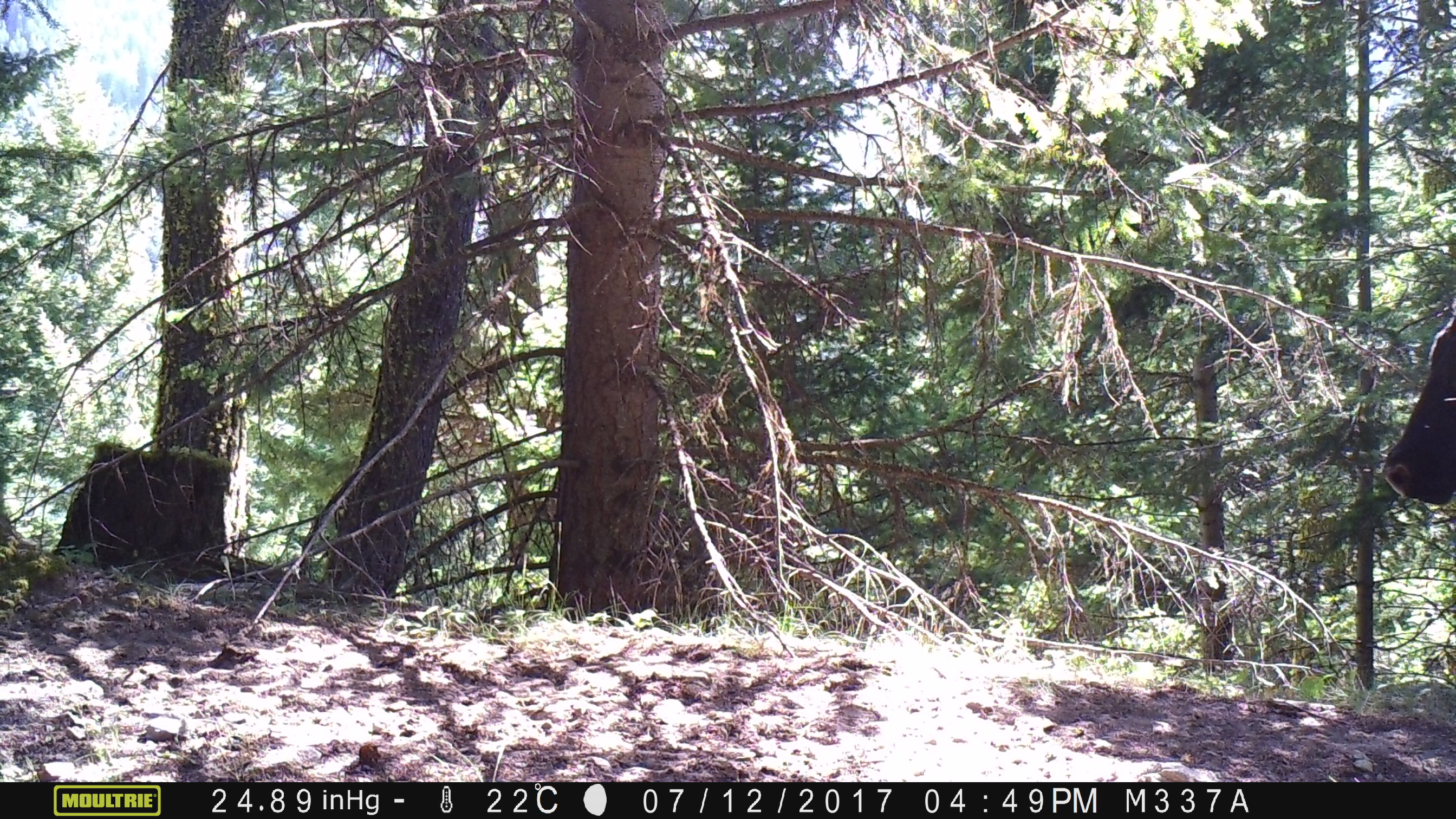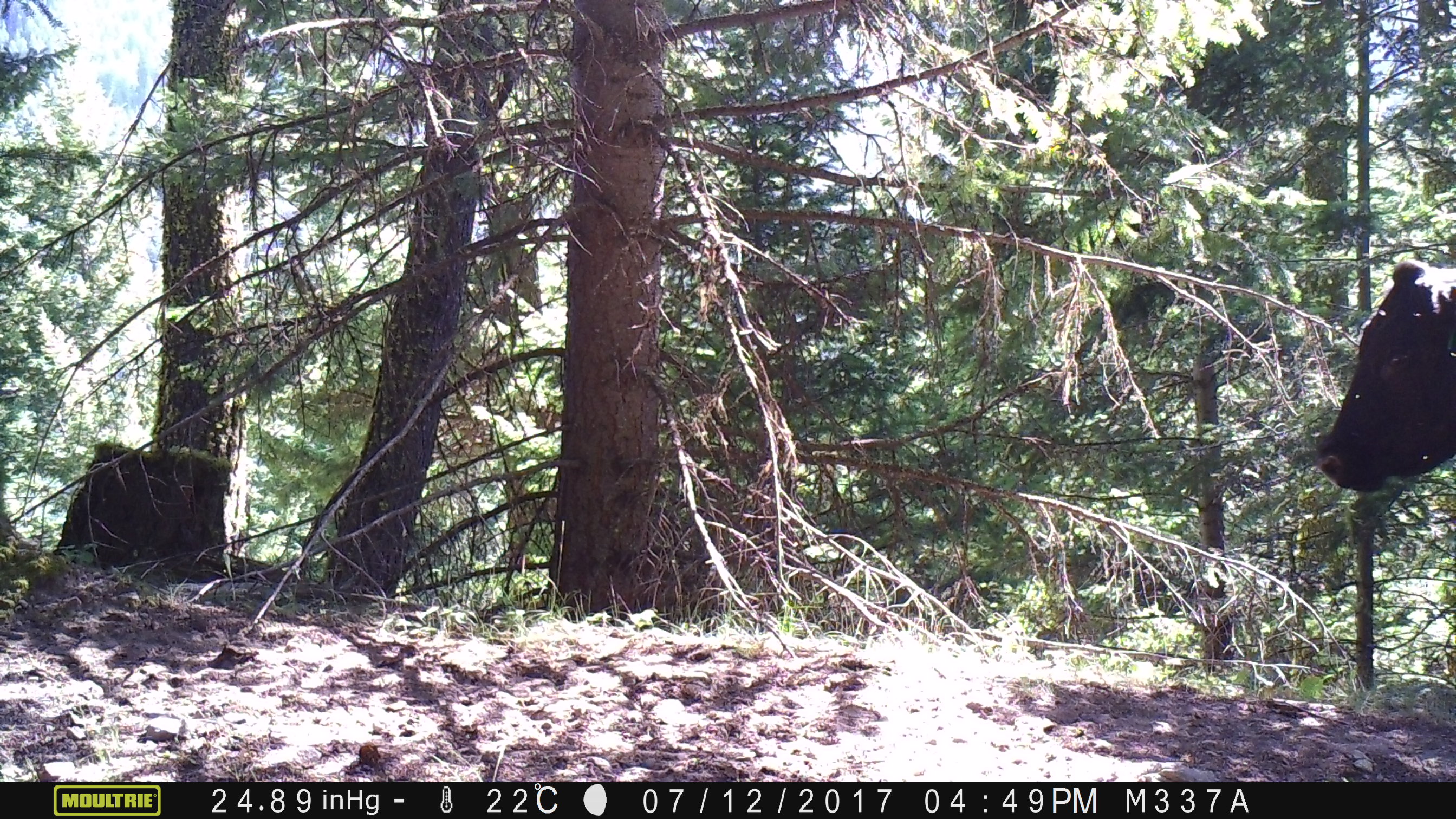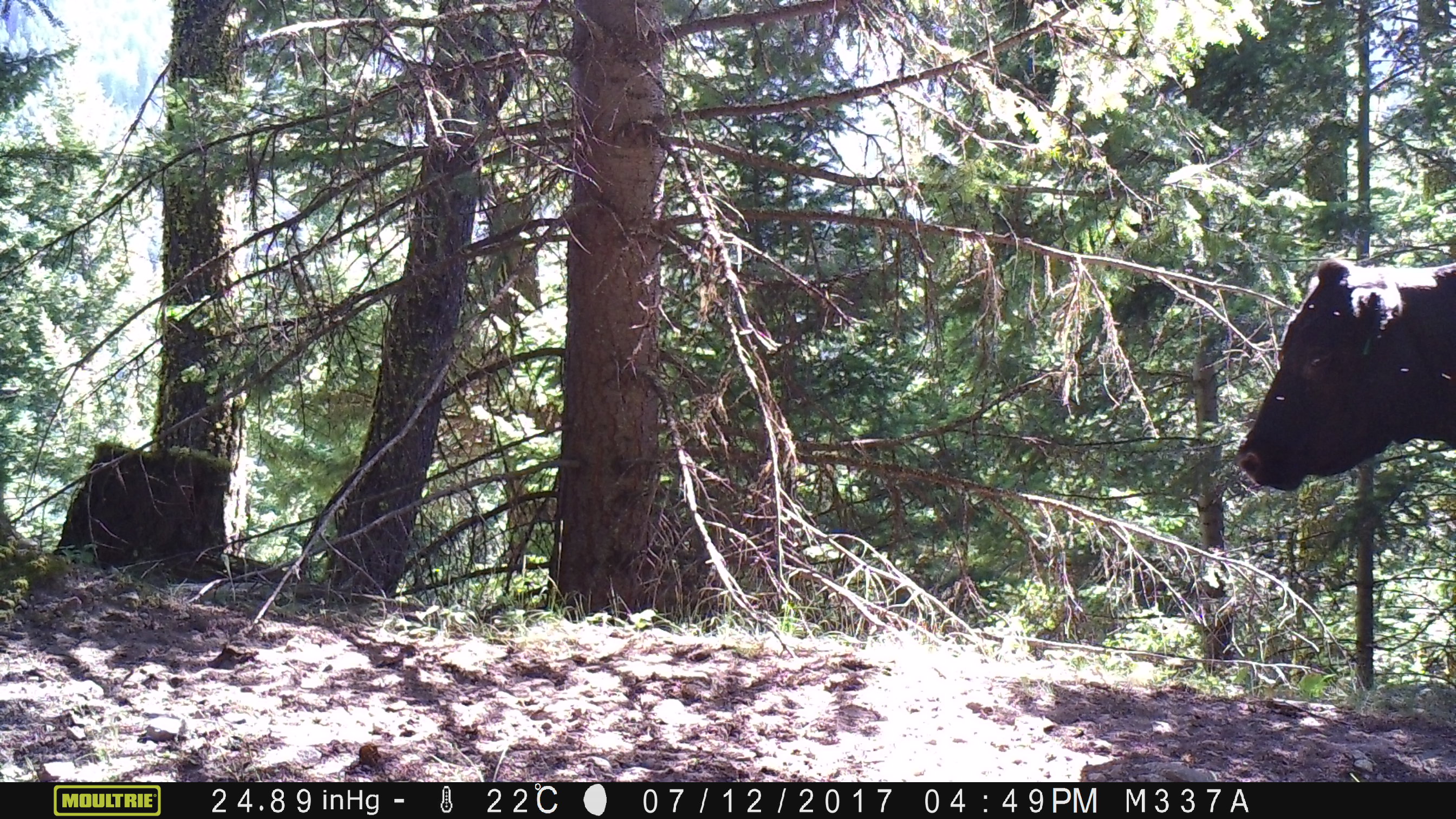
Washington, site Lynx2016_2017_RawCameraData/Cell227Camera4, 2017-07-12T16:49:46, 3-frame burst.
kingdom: Animalia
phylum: Chordata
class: Mammalia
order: Artiodactyla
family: Bovidae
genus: Bos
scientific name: Bos taurus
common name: domestic cattle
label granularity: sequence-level